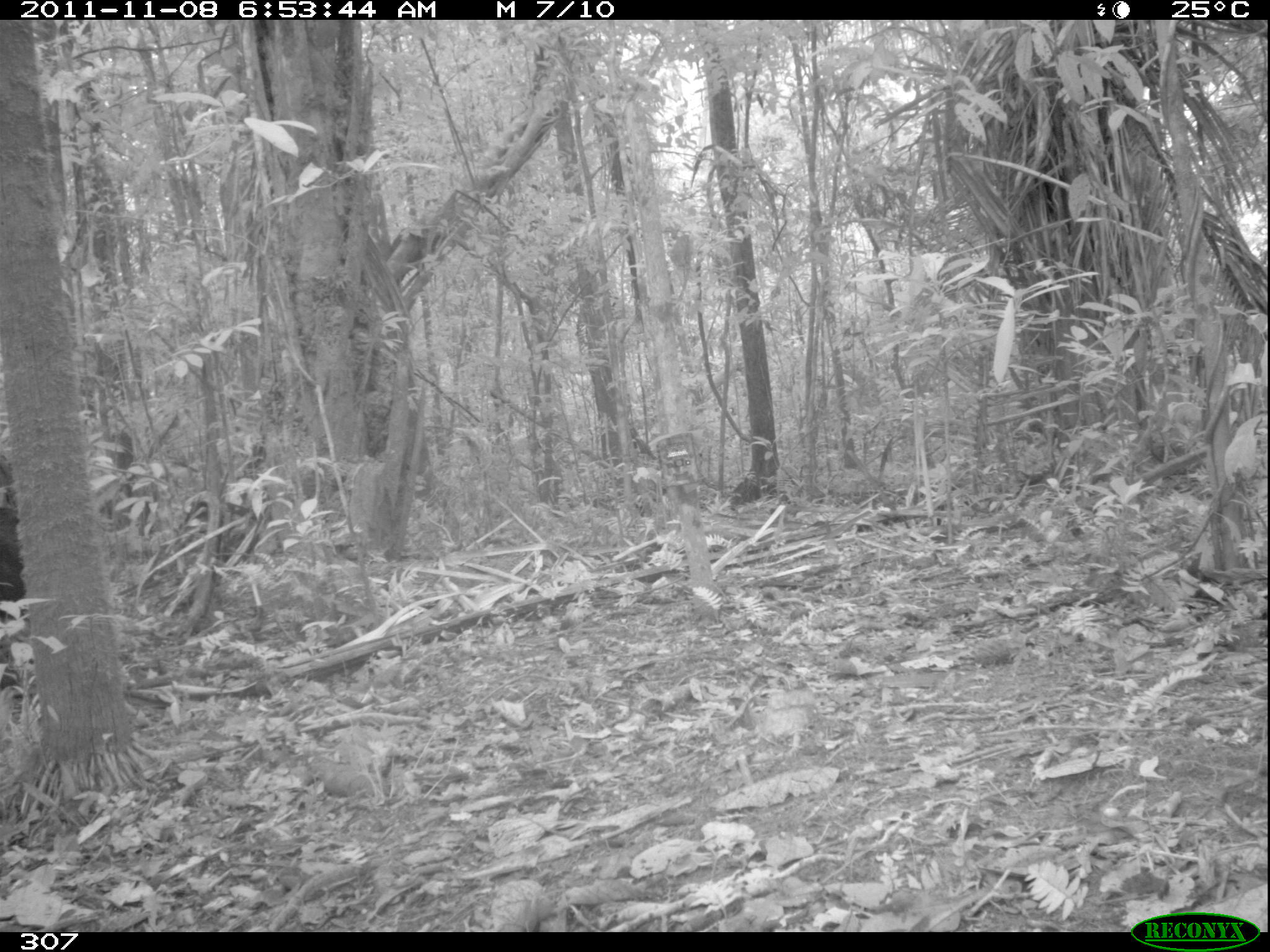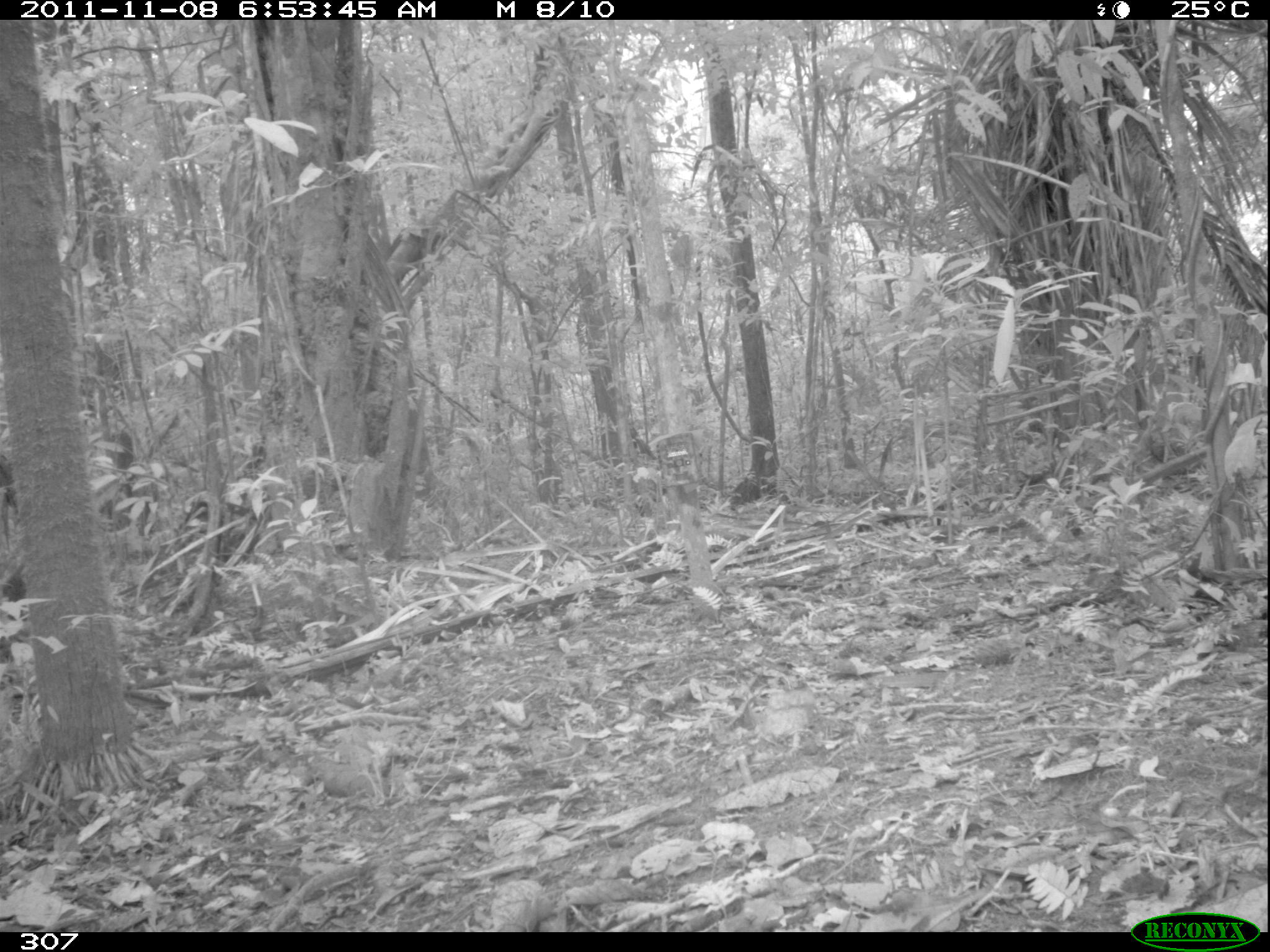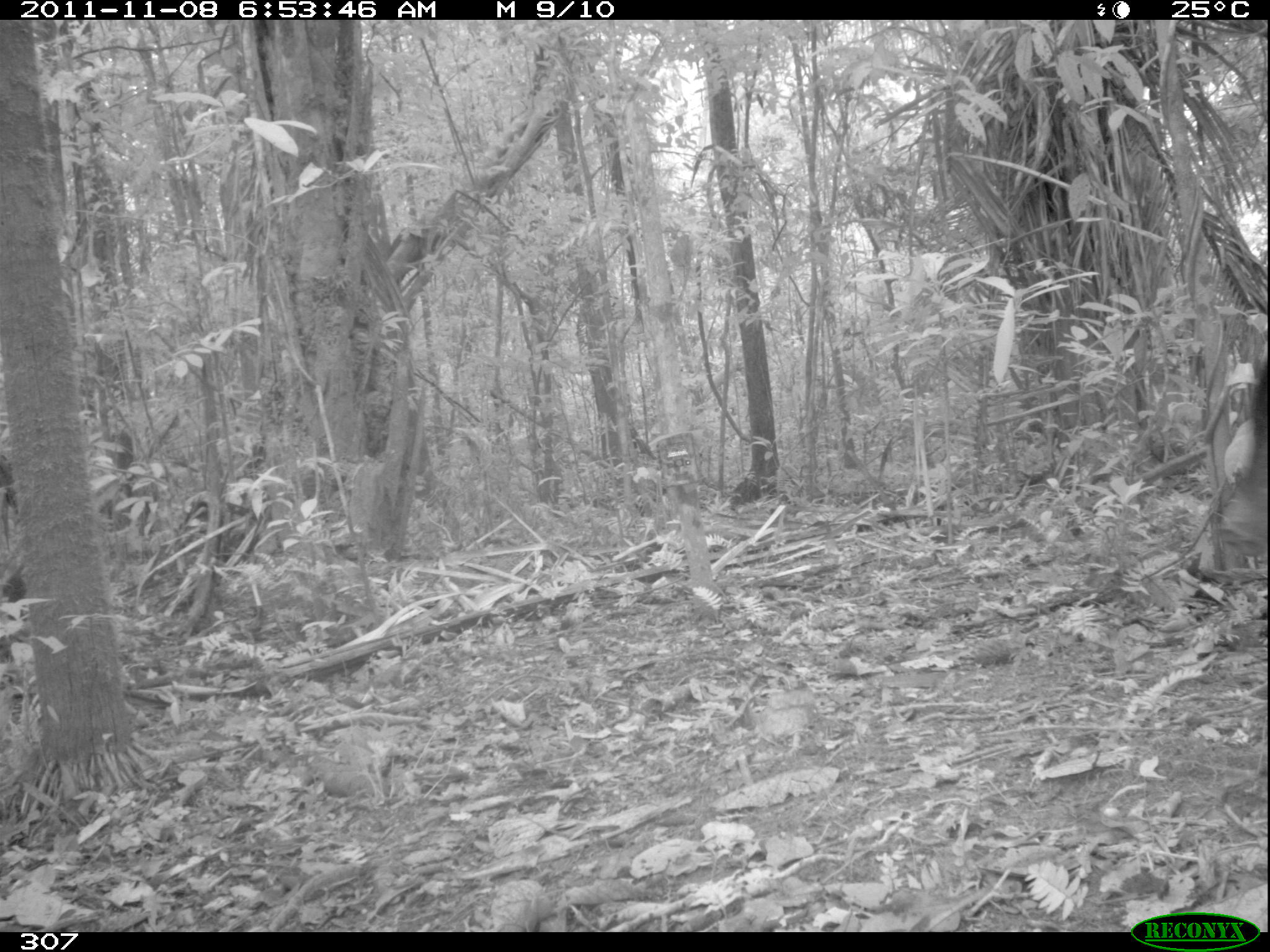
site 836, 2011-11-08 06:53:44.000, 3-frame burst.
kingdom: Animalia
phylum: Chordata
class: Mammalia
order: Artiodactyla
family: Tayassuidae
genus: Tayassu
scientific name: Tayassu pecari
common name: white-lipped peccary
Tayassu pecari (white-lipped peccary).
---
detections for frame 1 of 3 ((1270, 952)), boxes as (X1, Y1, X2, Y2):
tayassu pecari: (0, 451, 27, 690)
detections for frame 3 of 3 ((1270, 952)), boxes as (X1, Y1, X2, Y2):
tayassu pecari: (1214, 349, 1268, 584)